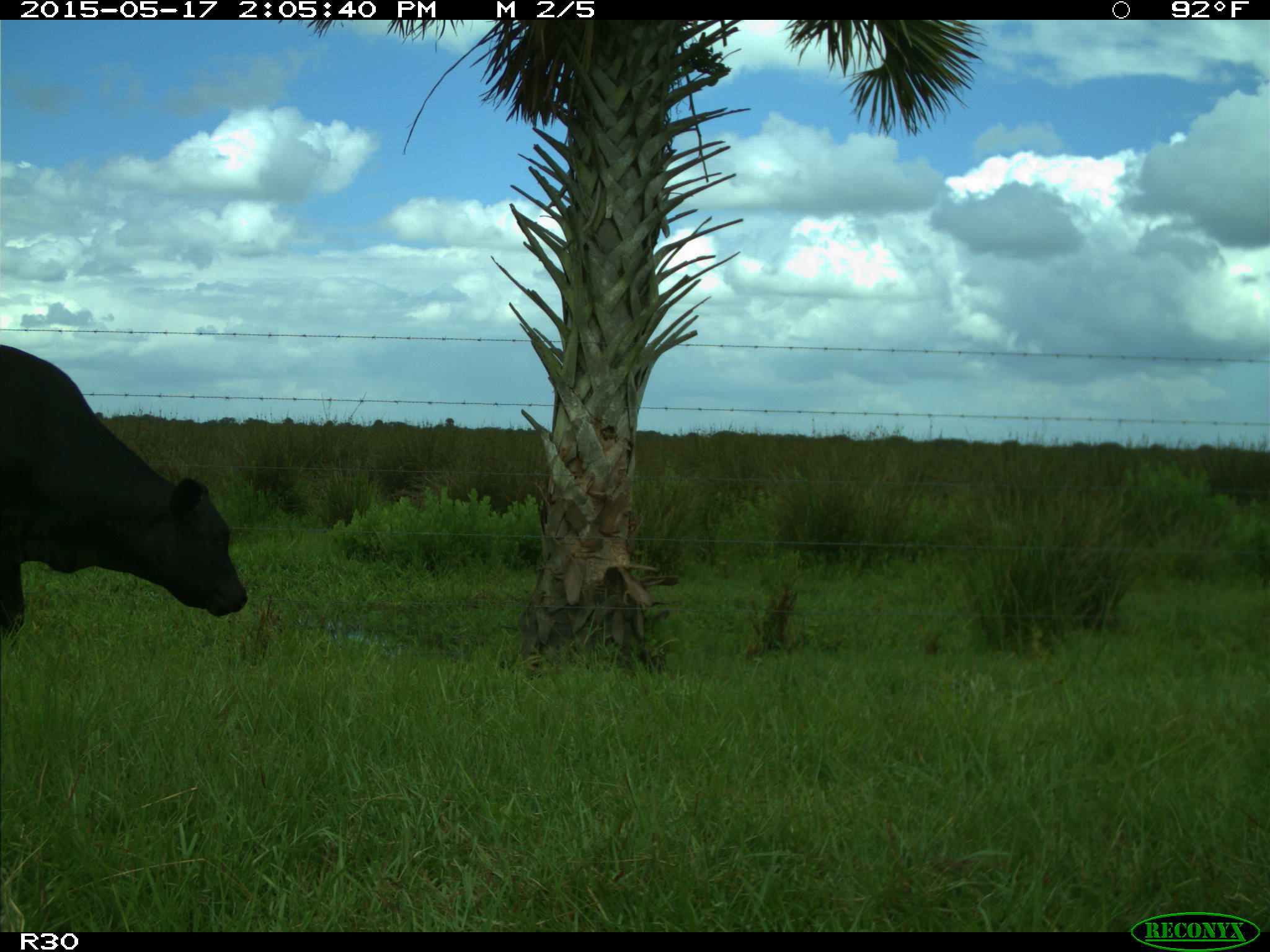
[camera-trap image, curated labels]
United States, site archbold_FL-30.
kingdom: Animalia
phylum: Chordata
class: Mammalia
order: Artiodactyla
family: Bovidae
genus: Bos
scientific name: Bos taurus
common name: domestic cow